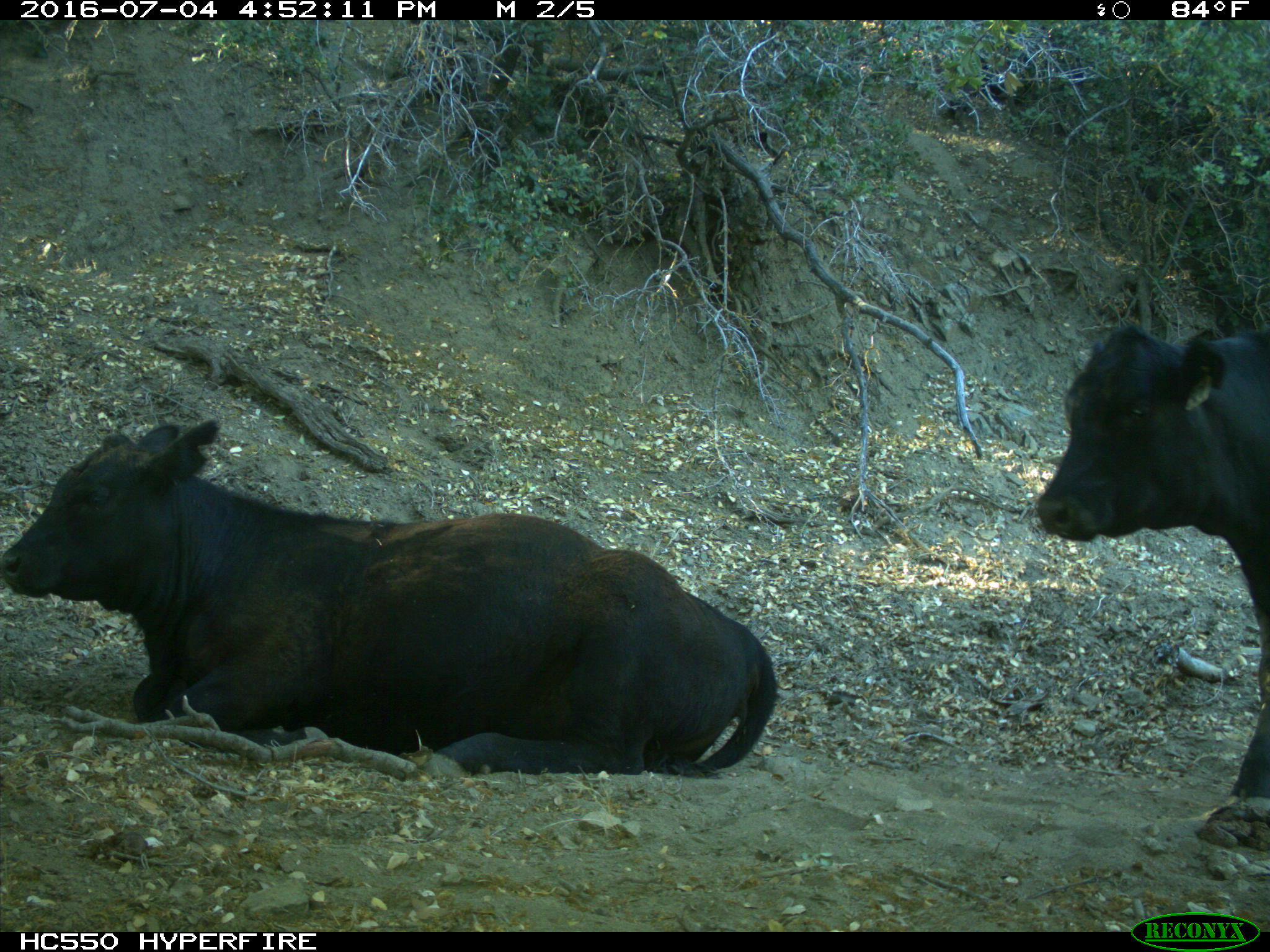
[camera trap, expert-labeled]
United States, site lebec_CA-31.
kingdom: Animalia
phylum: Chordata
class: Mammalia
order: Artiodactyla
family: Bovidae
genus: Bos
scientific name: Bos taurus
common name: domestic cow